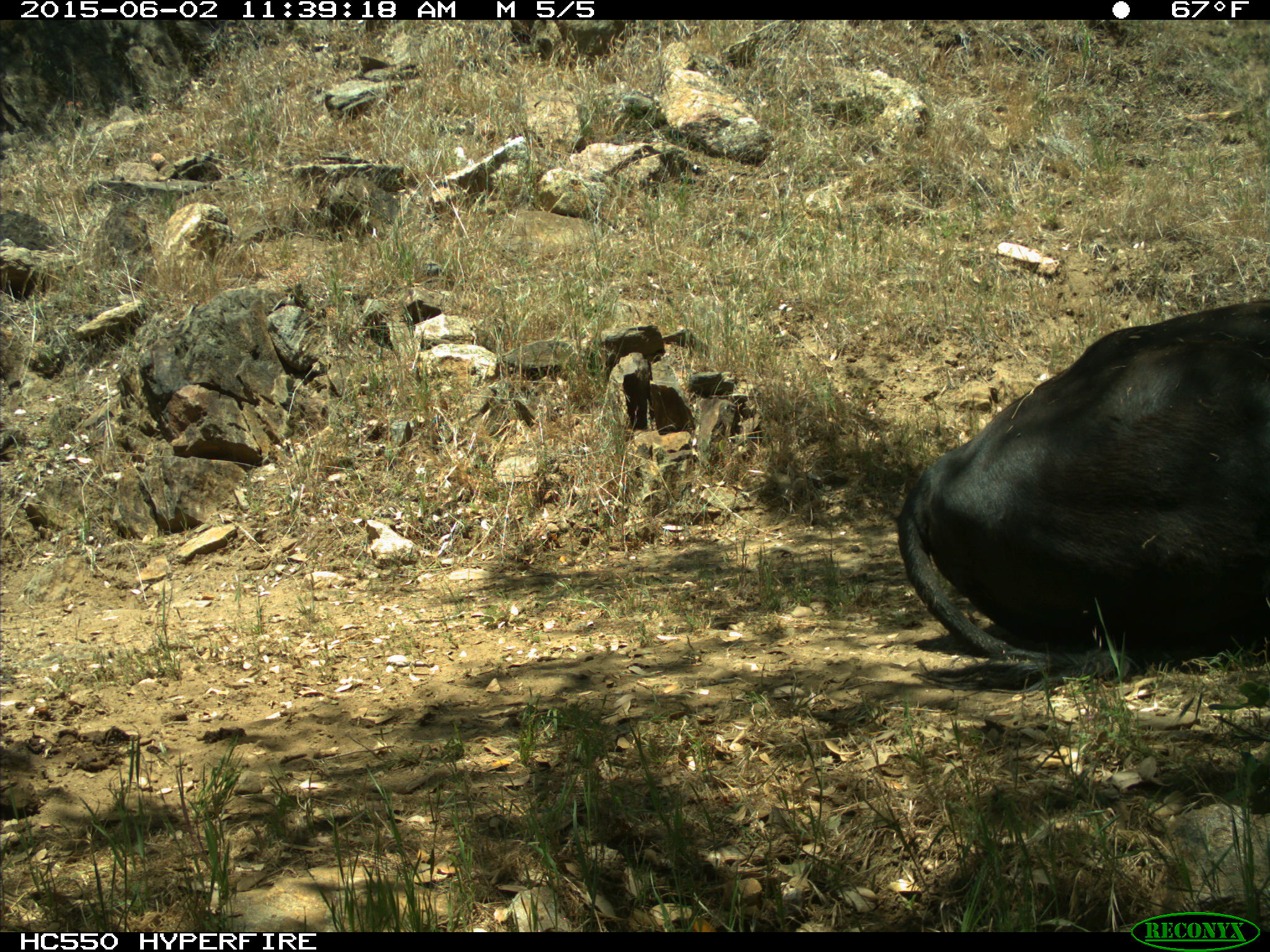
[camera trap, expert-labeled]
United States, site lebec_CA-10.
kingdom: Animalia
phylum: Chordata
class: Mammalia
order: Artiodactyla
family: Bovidae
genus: Bos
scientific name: Bos taurus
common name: domestic cow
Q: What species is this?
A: Bos taurus (domestic cow).